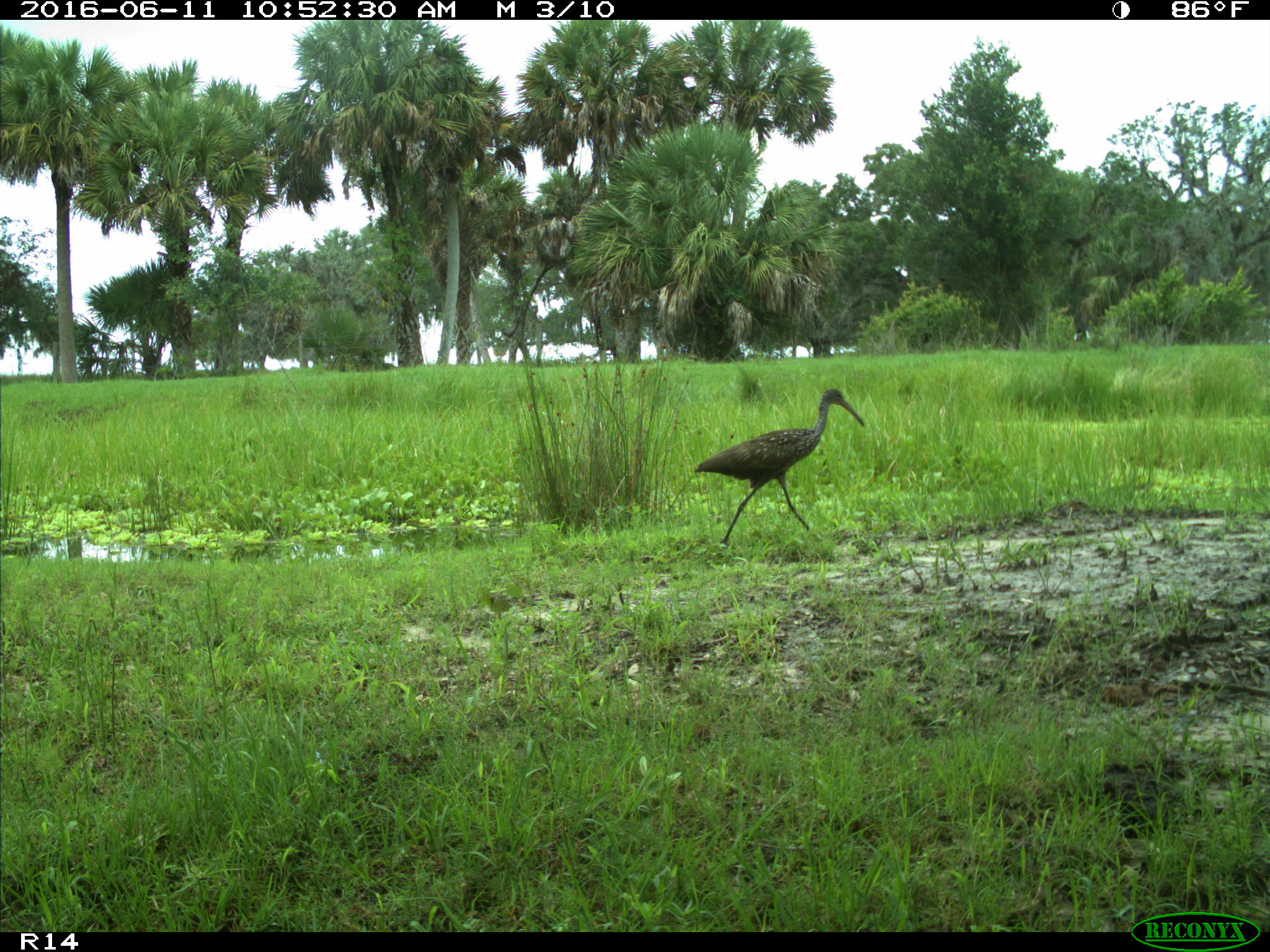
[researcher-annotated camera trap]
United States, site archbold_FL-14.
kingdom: Animalia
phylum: Chordata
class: Aves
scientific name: Aves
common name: birds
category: unidentified bird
Unidentified bird (birds) (Aves).